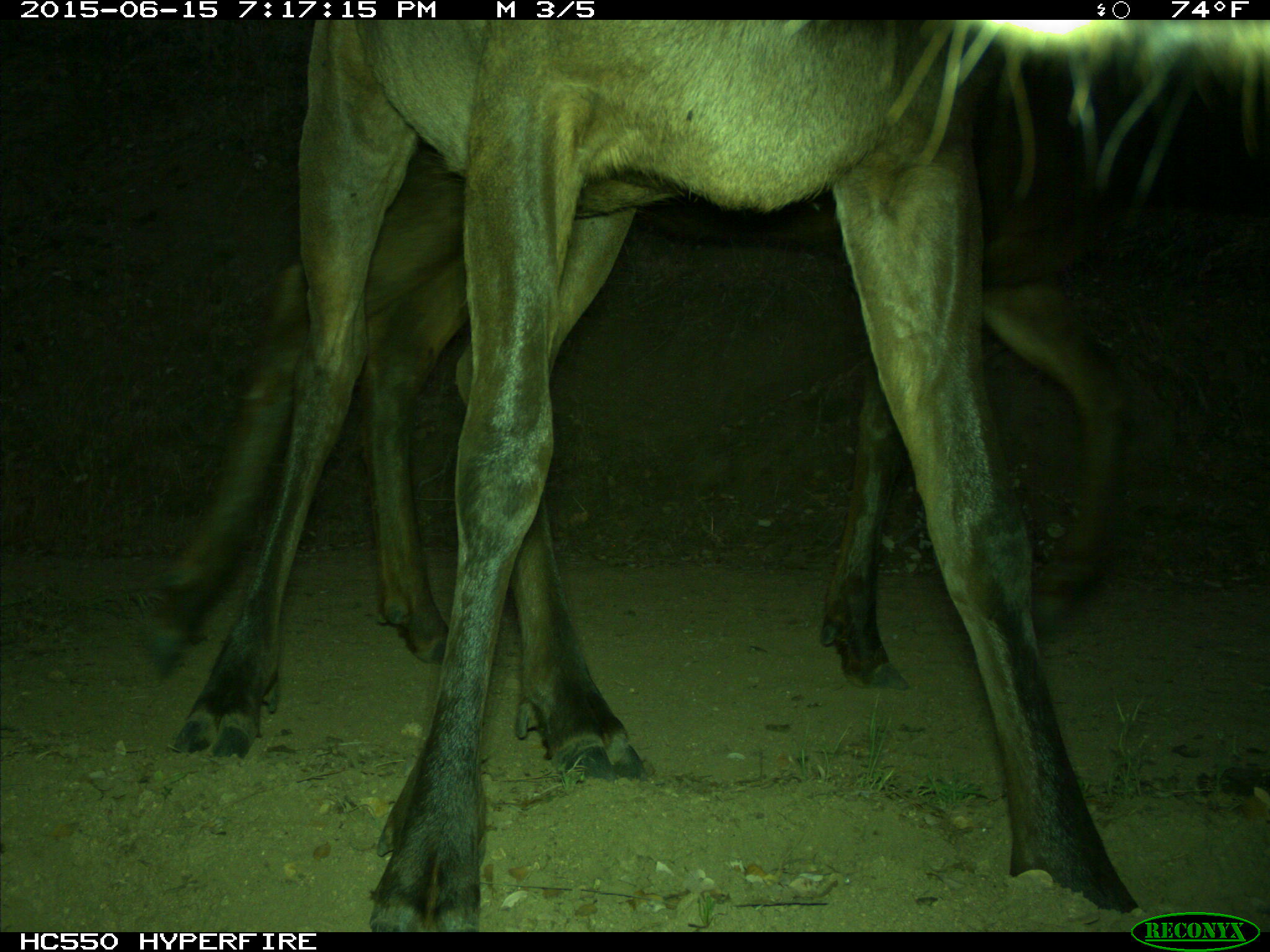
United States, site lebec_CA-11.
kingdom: Animalia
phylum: Chordata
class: Mammalia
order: Artiodactyla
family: Cervidae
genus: Cervus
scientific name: Cervus canadensis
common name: elk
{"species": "Cervus canadensis (elk)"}